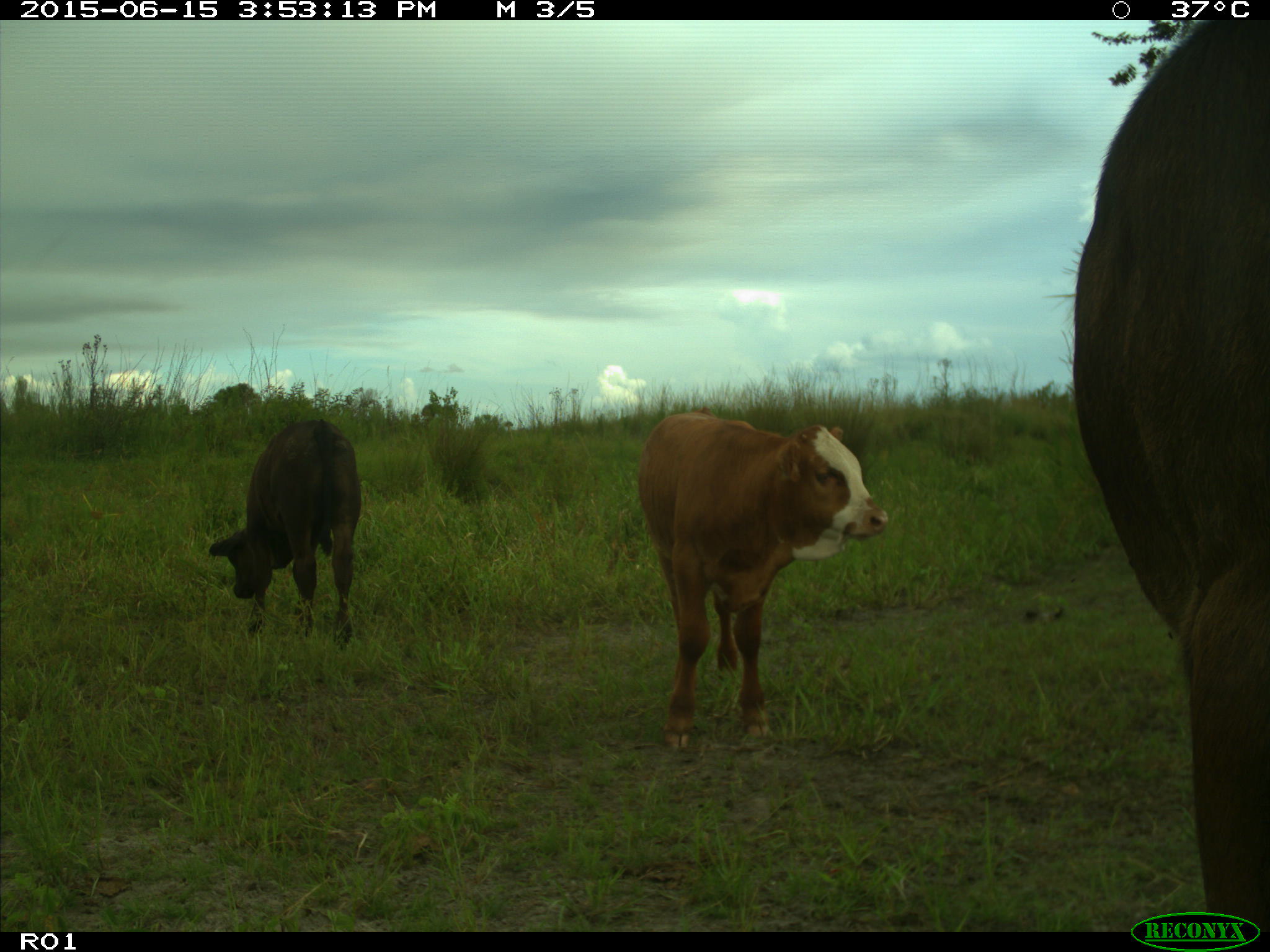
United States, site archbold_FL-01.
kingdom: Animalia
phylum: Chordata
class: Mammalia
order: Artiodactyla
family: Bovidae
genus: Bos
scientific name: Bos taurus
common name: domestic cow